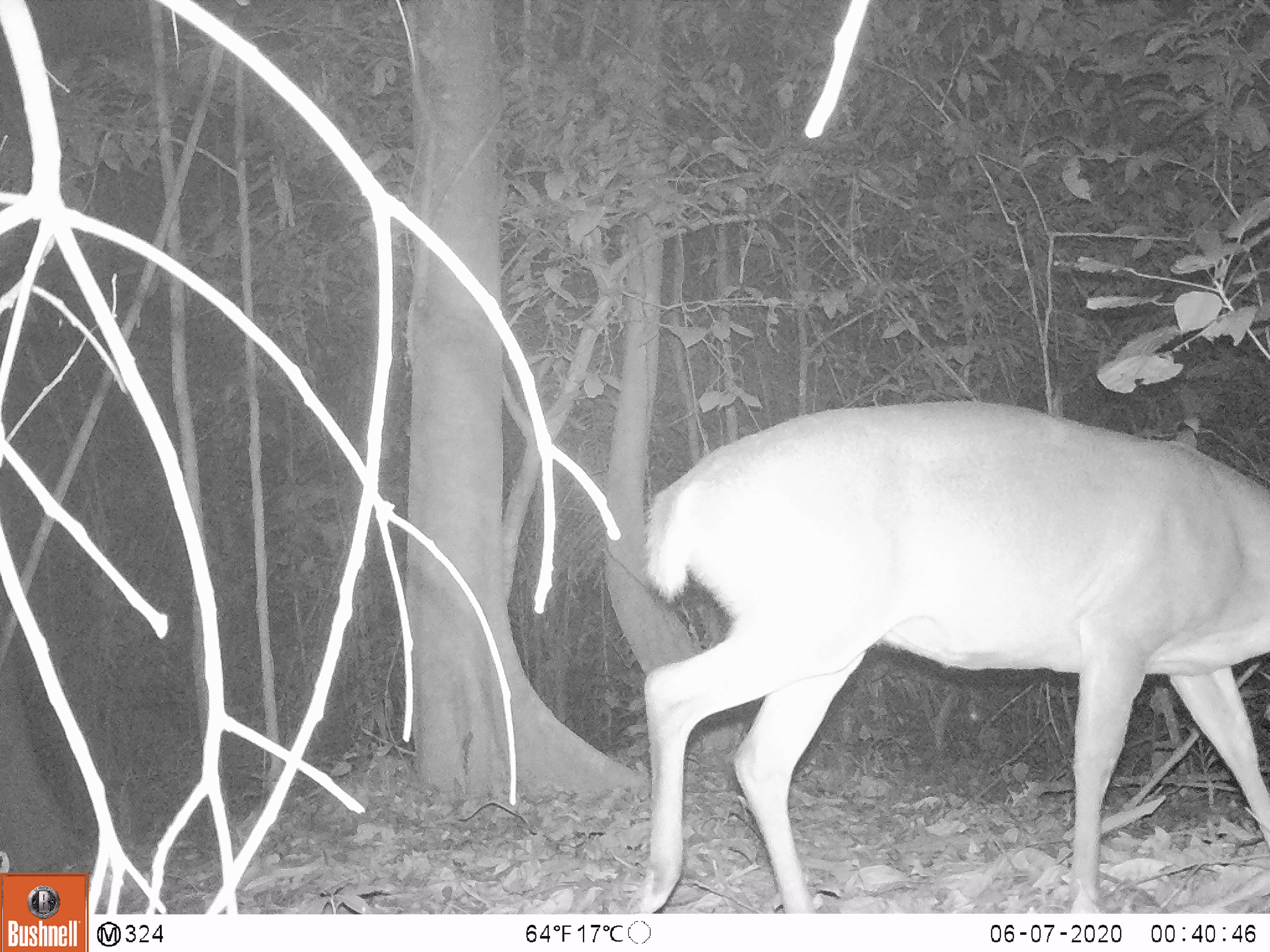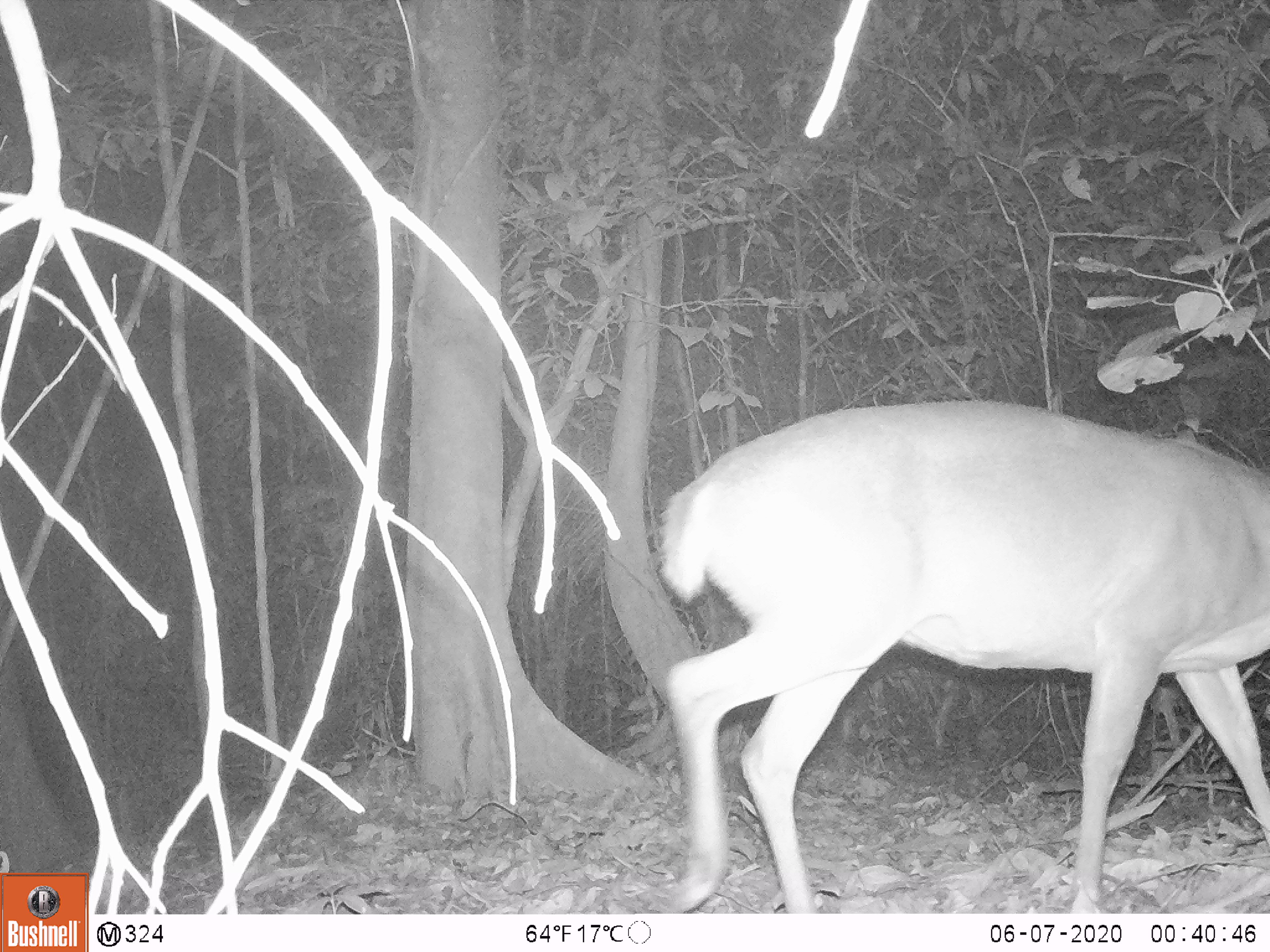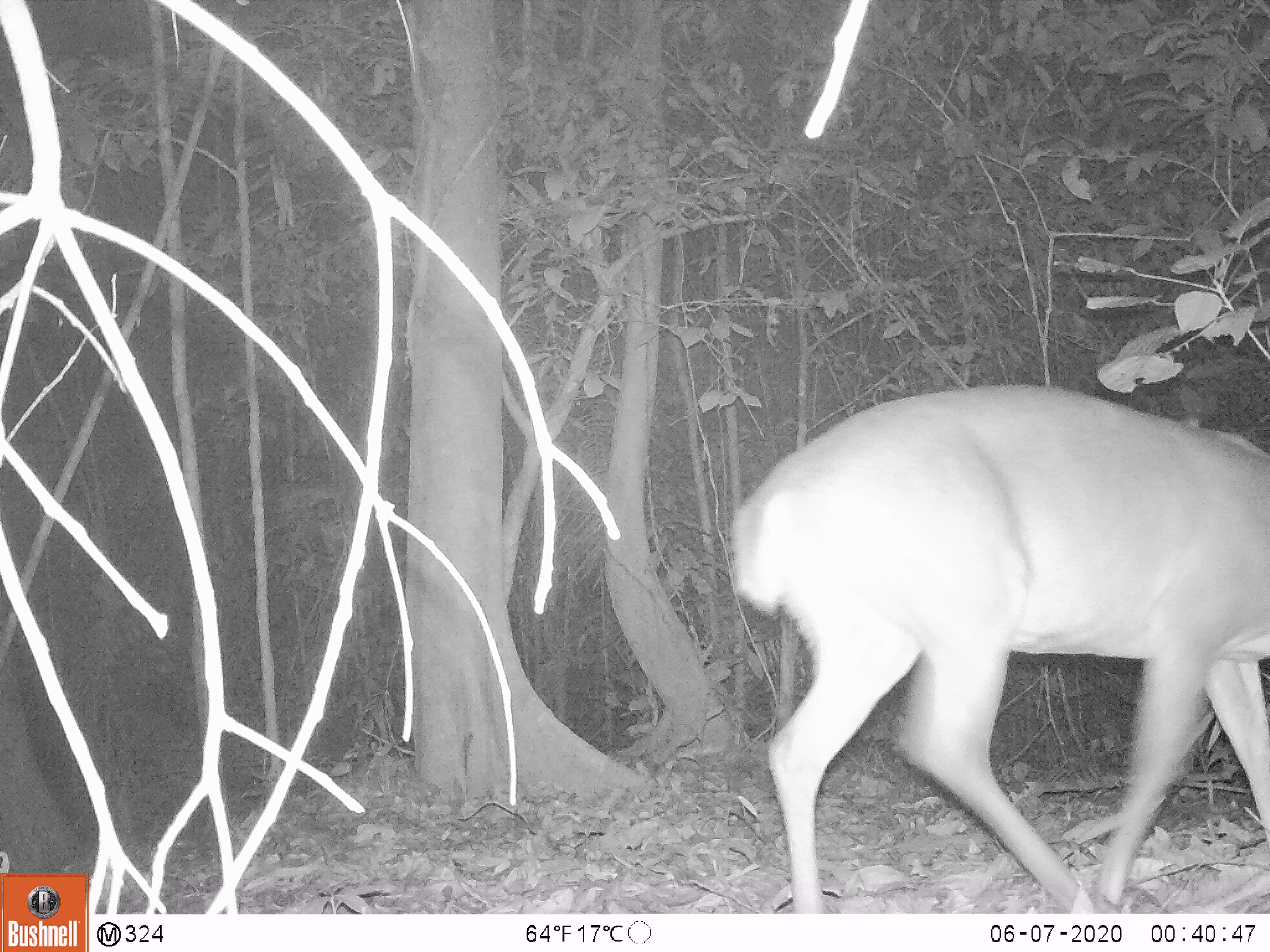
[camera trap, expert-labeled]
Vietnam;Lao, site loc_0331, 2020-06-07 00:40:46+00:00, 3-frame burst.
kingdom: Animalia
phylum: Chordata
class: Mammalia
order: Artiodactyla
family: Cervidae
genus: Muntiacus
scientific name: Muntiacus vuquangensis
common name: large-antlered muntjac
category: large antlered muntjac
Large antlered muntjac (large-antlered muntjac) (Muntiacus vuquangensis). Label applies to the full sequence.